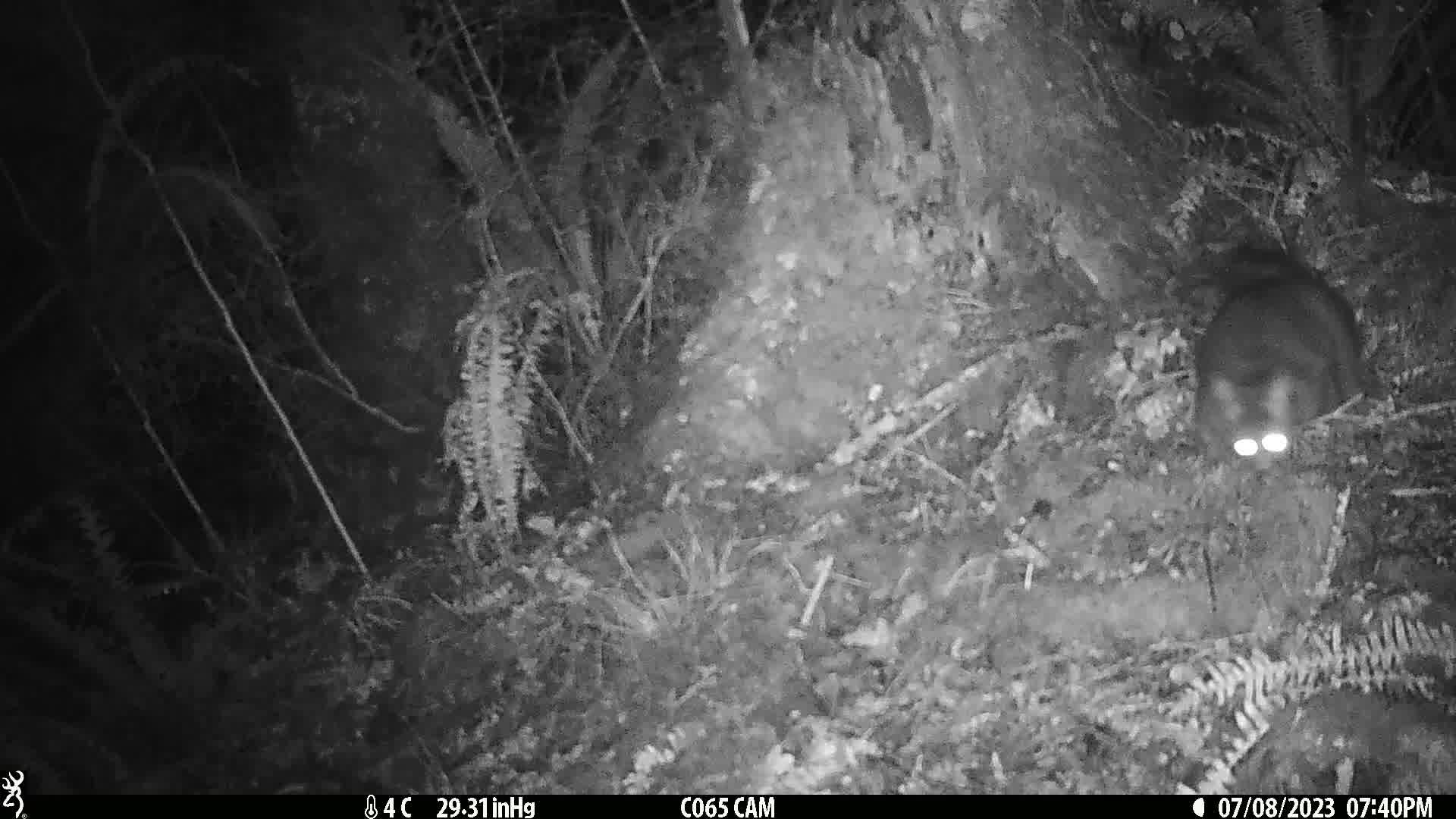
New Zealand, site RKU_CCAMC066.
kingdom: Animalia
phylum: Chordata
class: Mammalia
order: Diprotodontia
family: Phalangeridae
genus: Trichosurus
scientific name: Trichosurus vulpecula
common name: common brushtail possum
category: possum